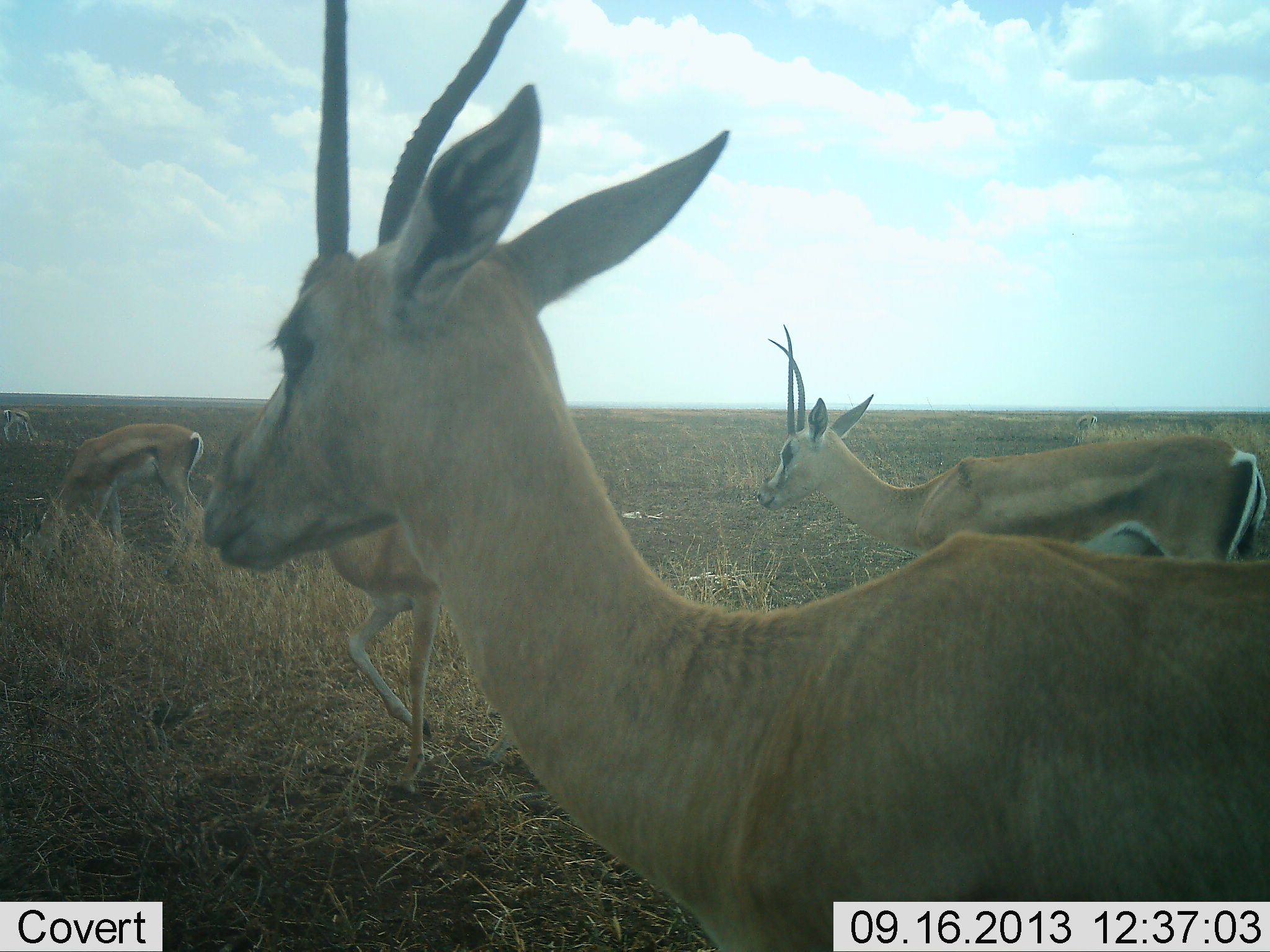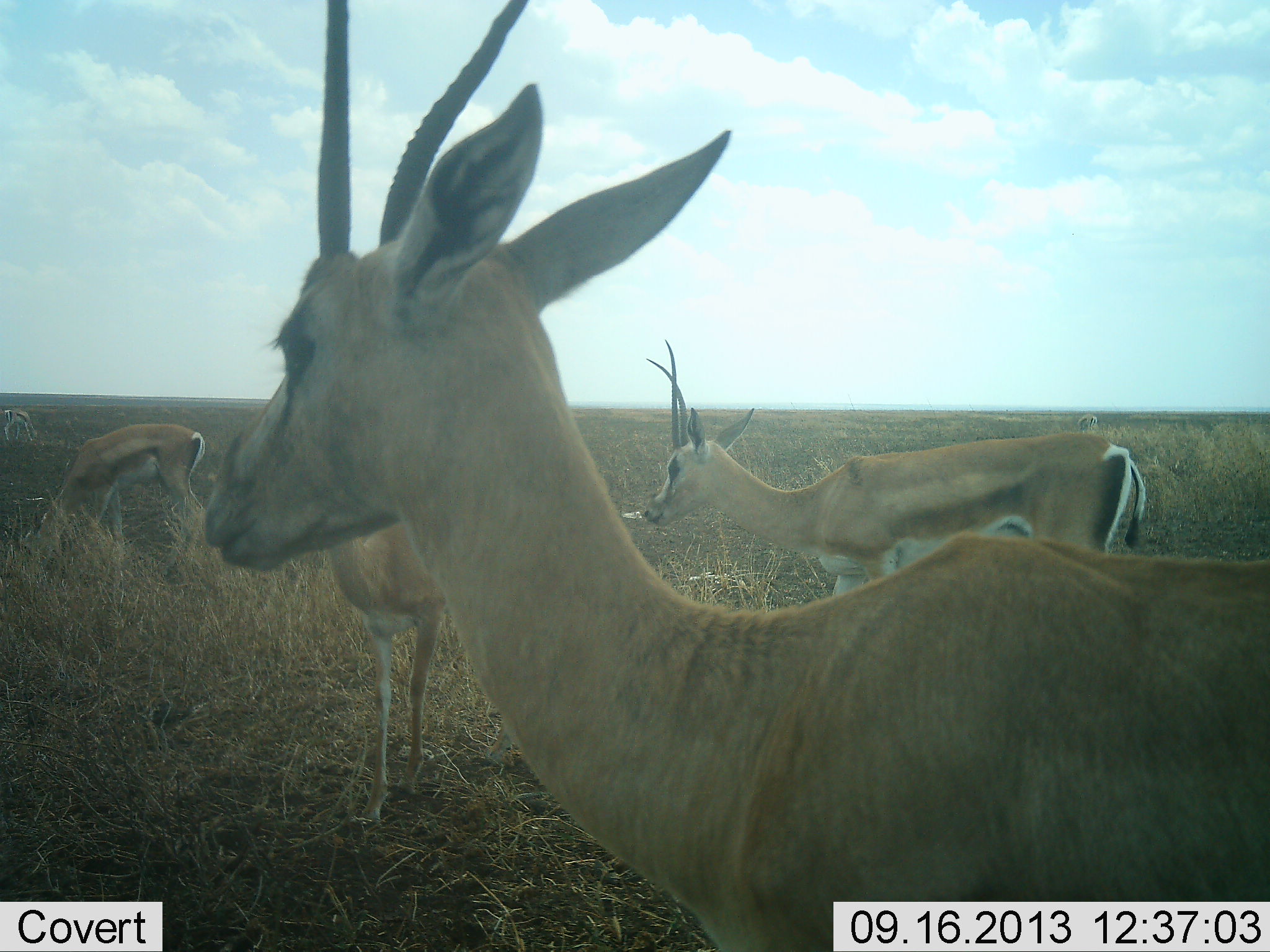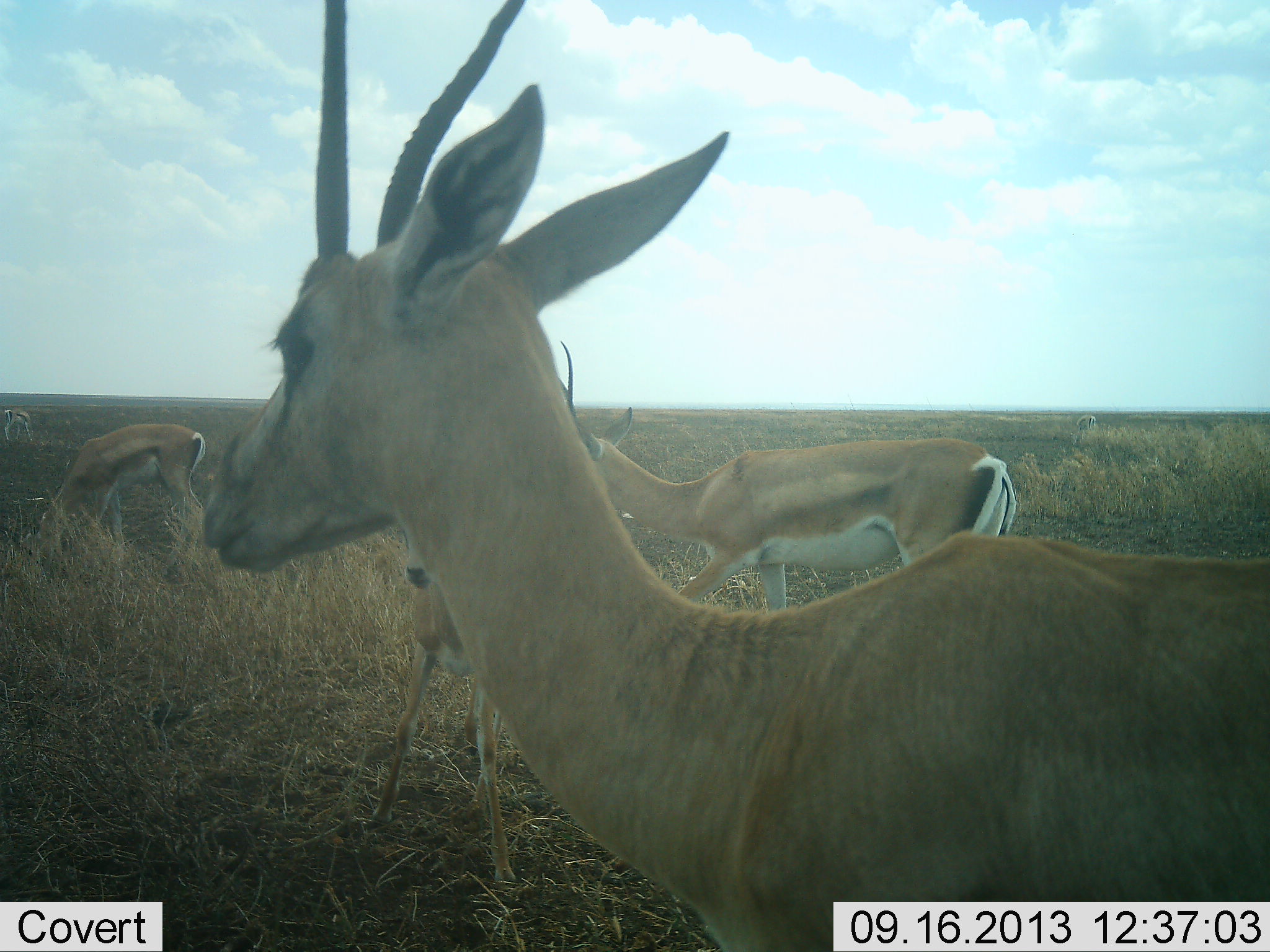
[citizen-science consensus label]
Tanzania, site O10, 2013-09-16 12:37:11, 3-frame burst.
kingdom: Animalia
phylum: Chordata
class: Mammalia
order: Artiodactyla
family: Bovidae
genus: Nanger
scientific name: Nanger granti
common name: grant's gazelle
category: gazellegrants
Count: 4.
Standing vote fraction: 90%.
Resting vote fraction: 0%.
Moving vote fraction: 45%.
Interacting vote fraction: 5%.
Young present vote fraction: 10%.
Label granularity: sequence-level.